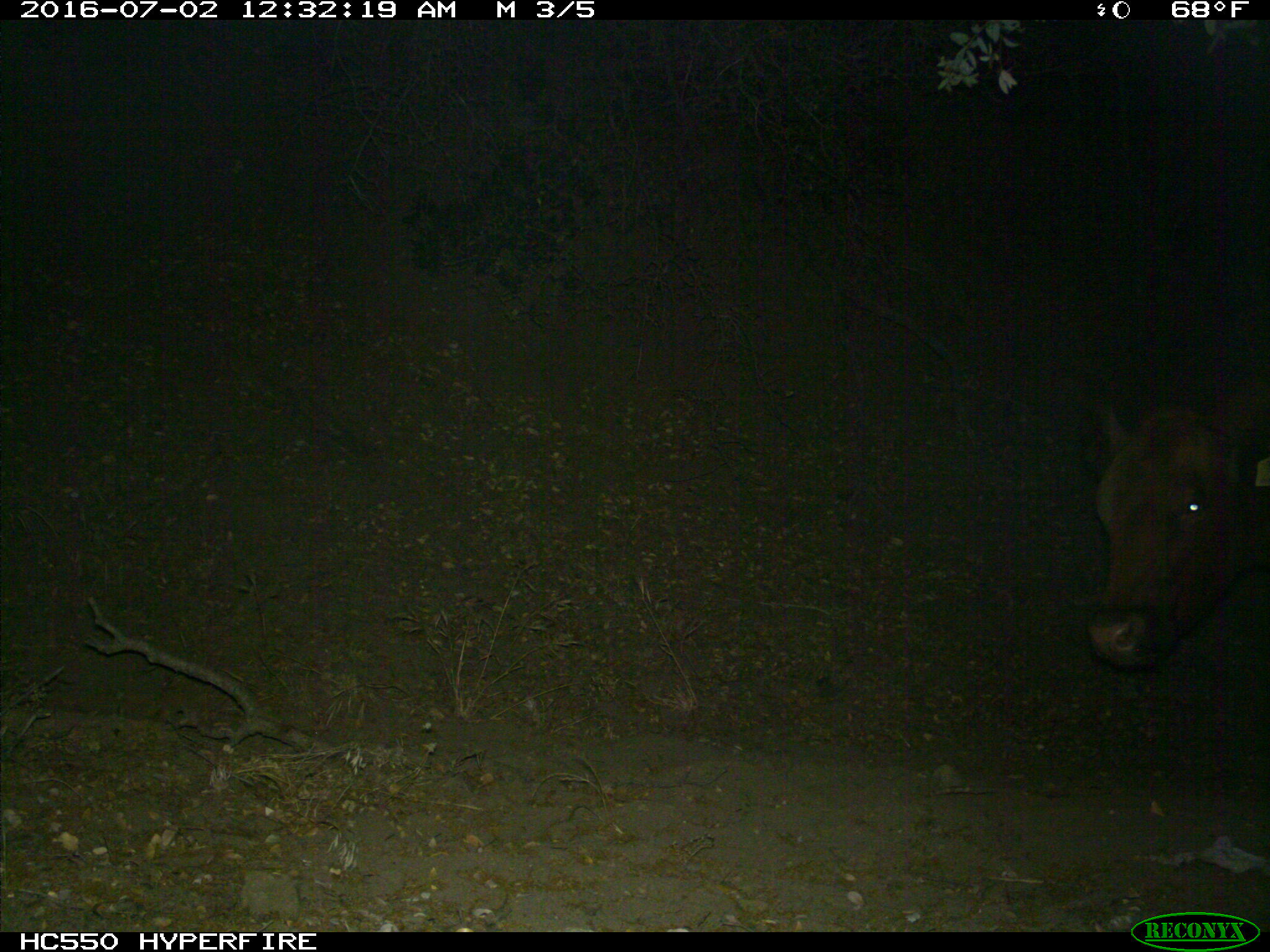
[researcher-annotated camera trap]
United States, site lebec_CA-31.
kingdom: Animalia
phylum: Chordata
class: Mammalia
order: Artiodactyla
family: Bovidae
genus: Bos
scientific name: Bos taurus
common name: domestic cow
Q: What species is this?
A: Bos taurus (domestic cow).